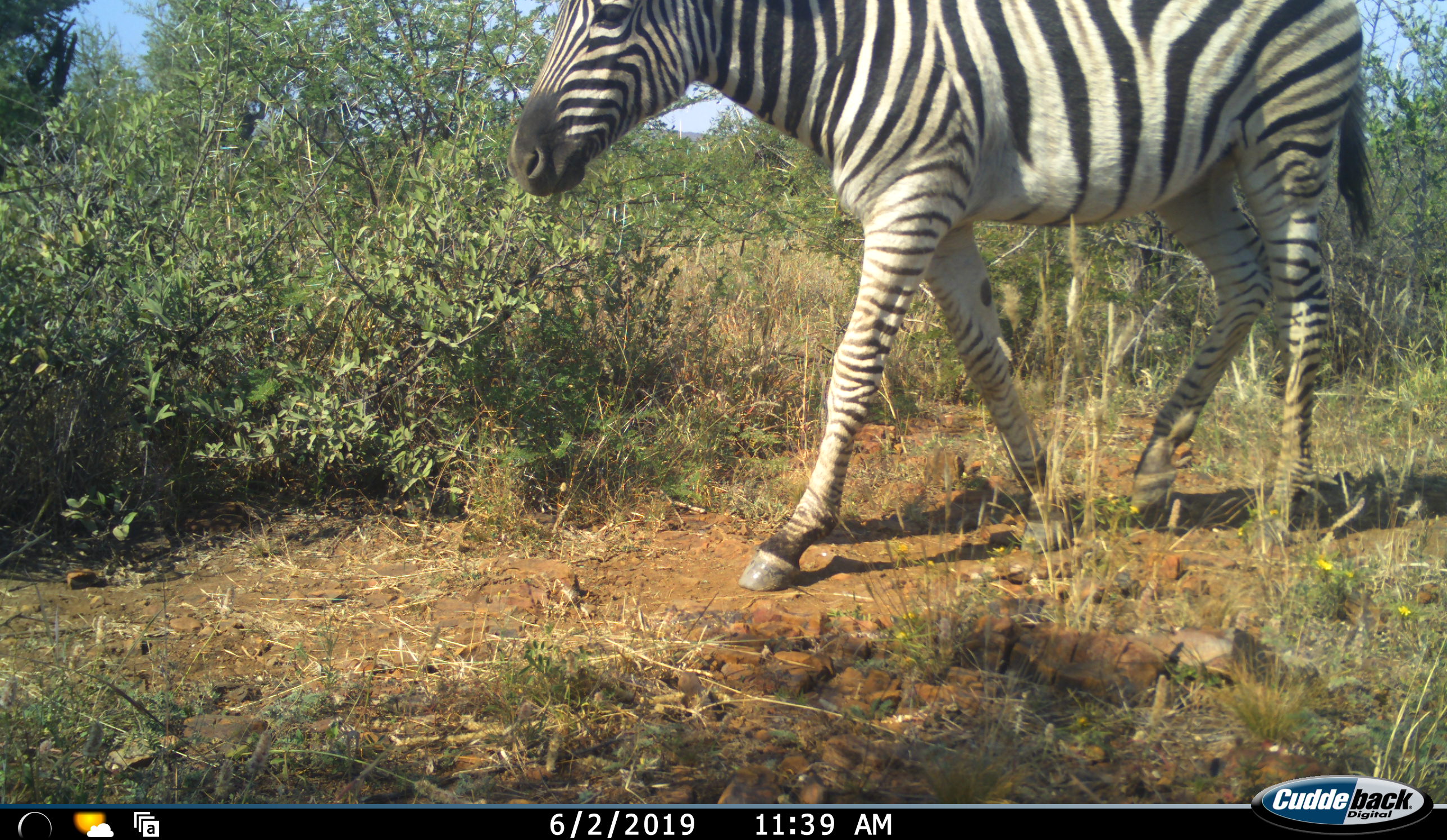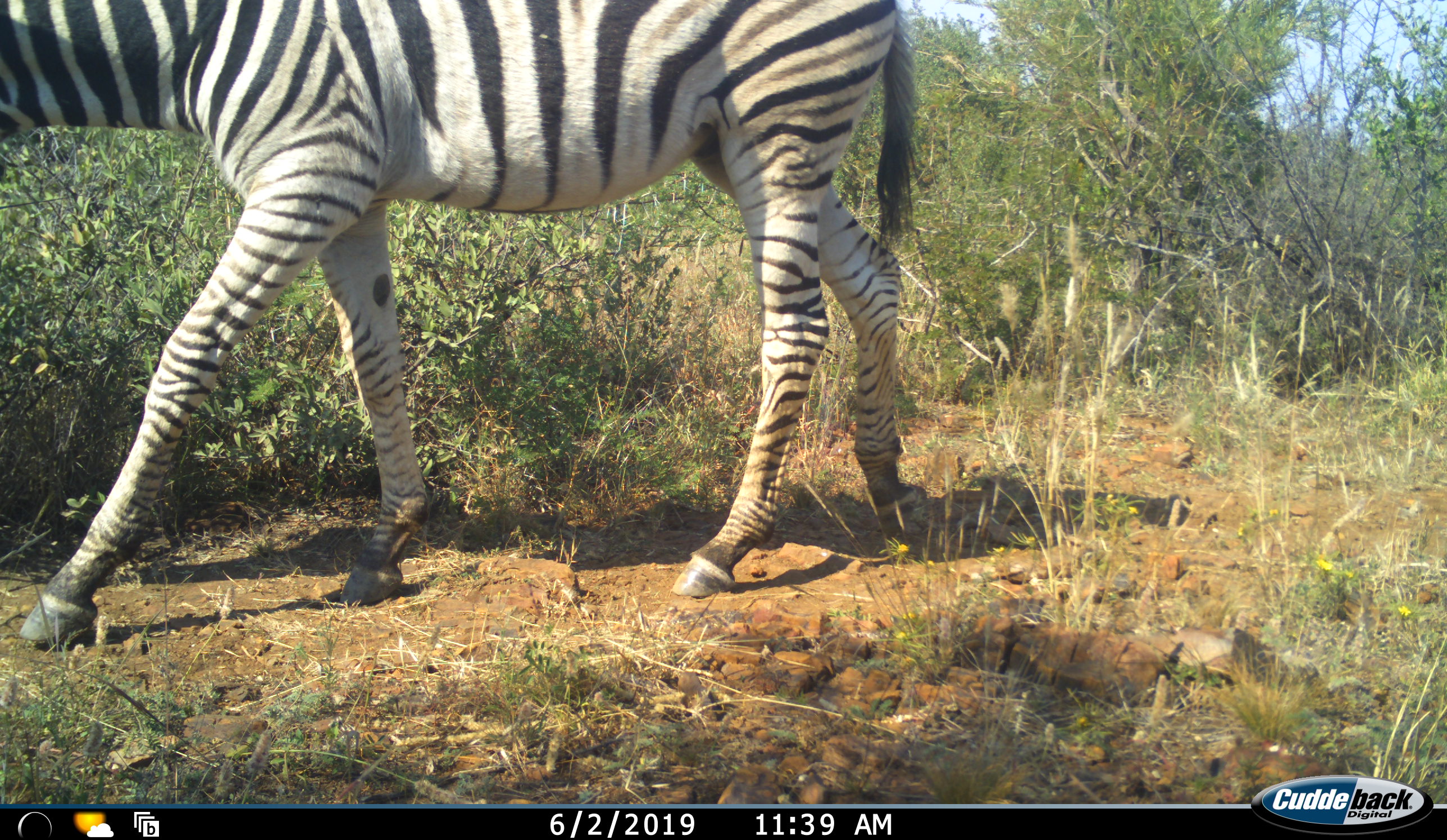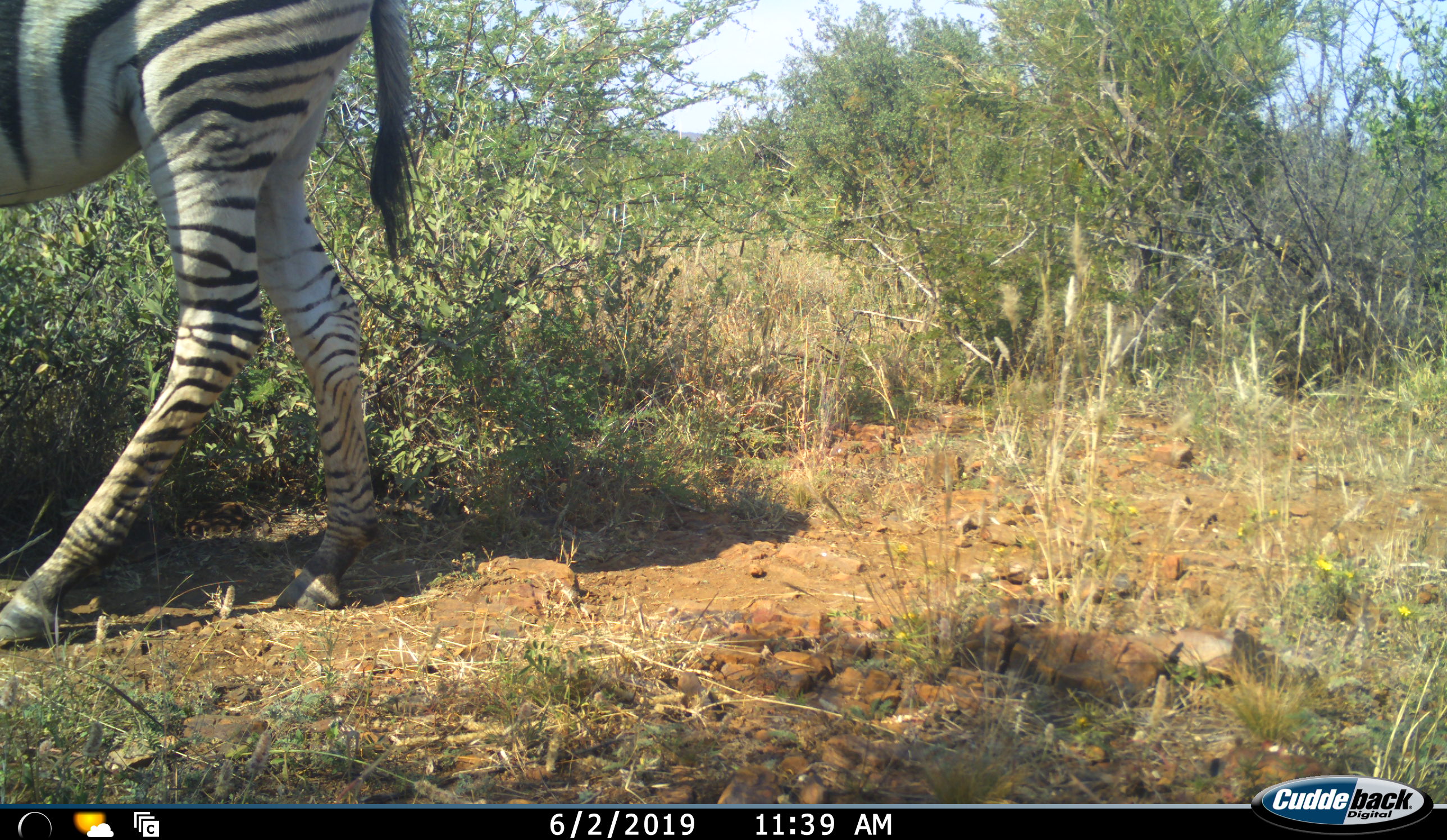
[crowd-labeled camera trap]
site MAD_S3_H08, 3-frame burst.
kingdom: Animalia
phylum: Chordata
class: Mammalia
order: Perissodactyla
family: Equidae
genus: Equus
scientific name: Equus quagga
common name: plains zebra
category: zebraplains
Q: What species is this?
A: Zebraplains (plains zebra) (Equus quagga).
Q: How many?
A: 1.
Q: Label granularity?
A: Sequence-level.